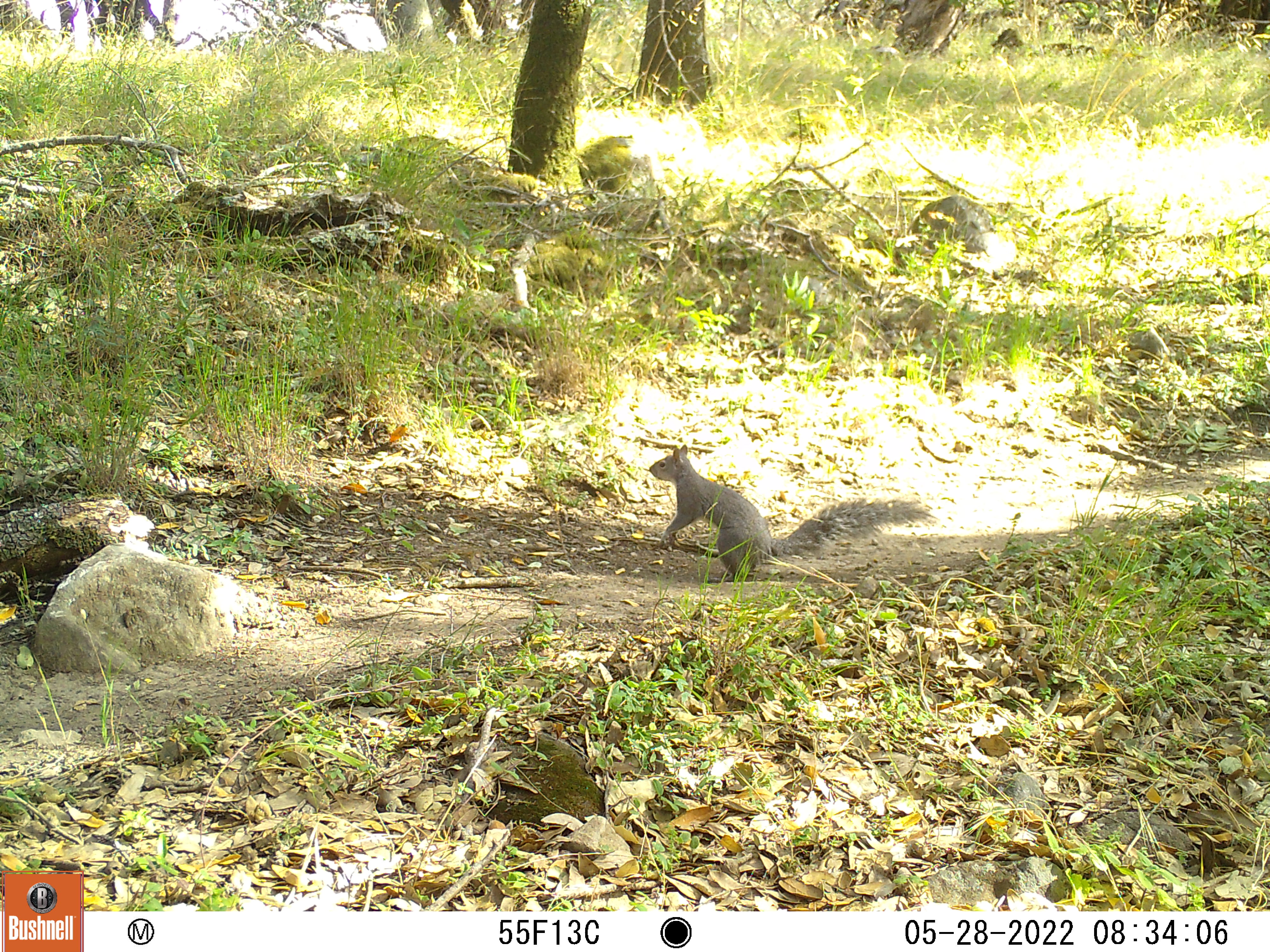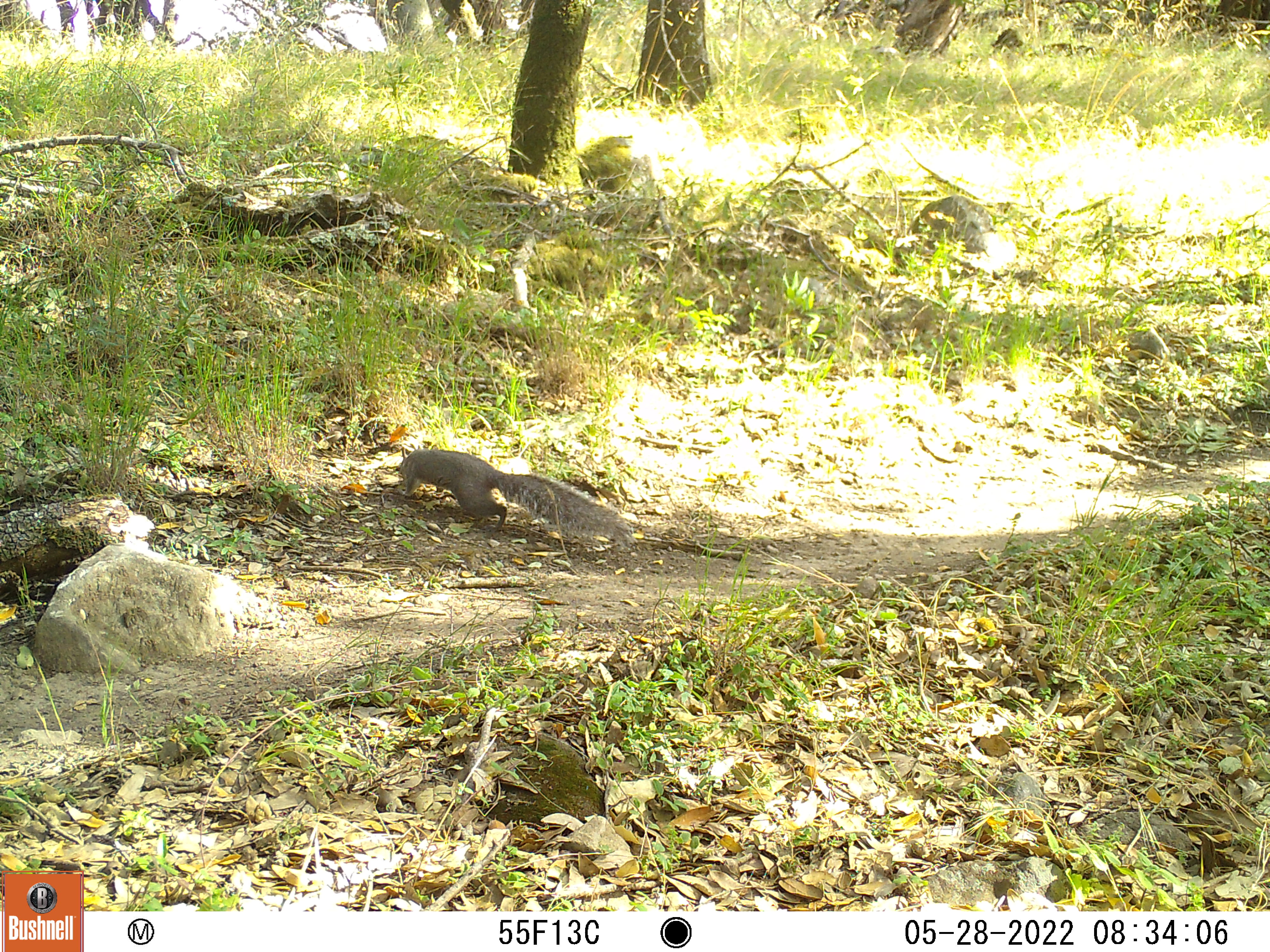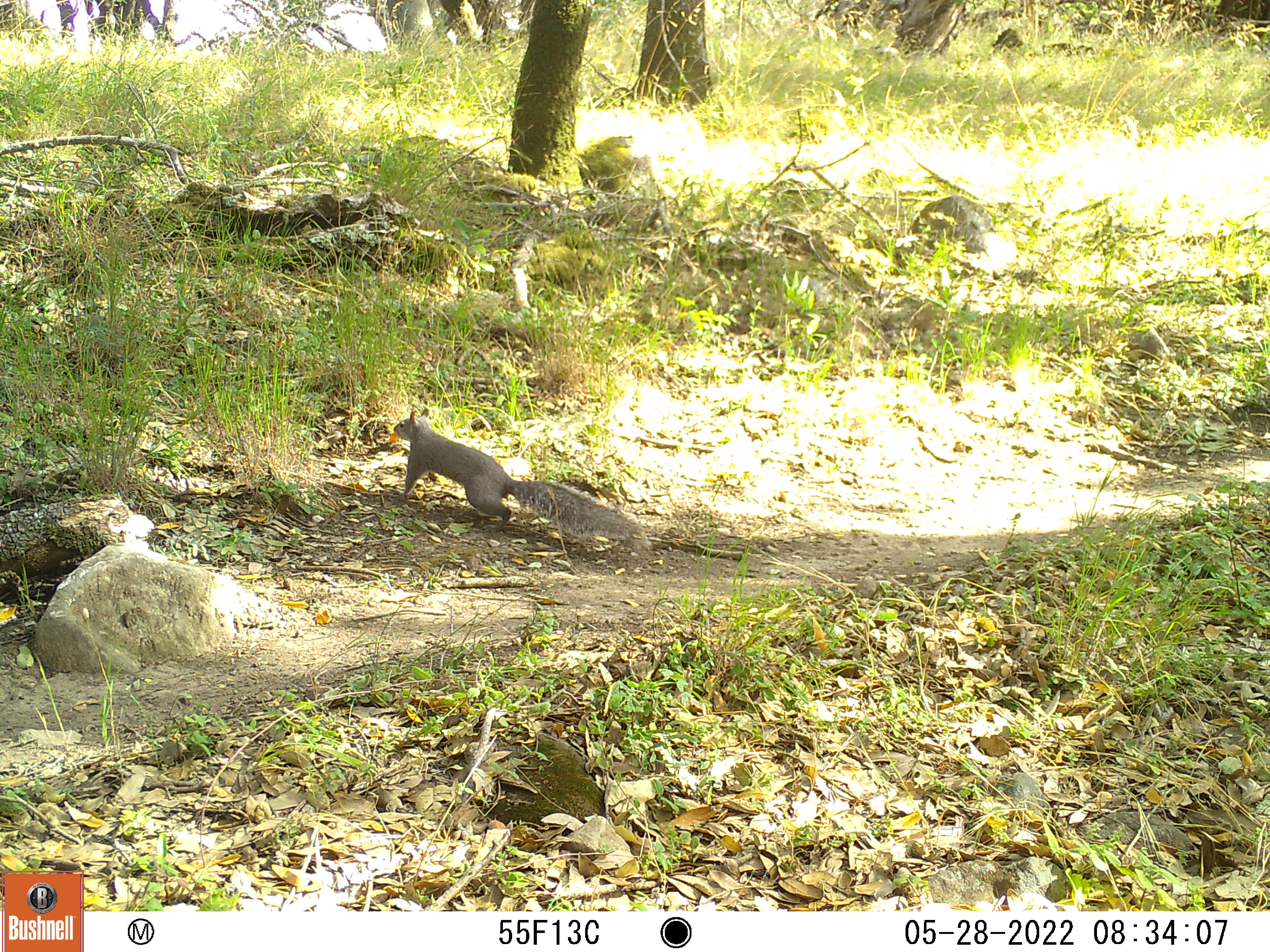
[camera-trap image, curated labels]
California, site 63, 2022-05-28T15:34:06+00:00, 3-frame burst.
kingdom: Animalia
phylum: Chordata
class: Mammalia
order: Rodentia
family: Sciuridae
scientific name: Sciuridae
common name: squirrel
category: unknown squirrel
Unknown squirrel (squirrel) (Sciuridae).